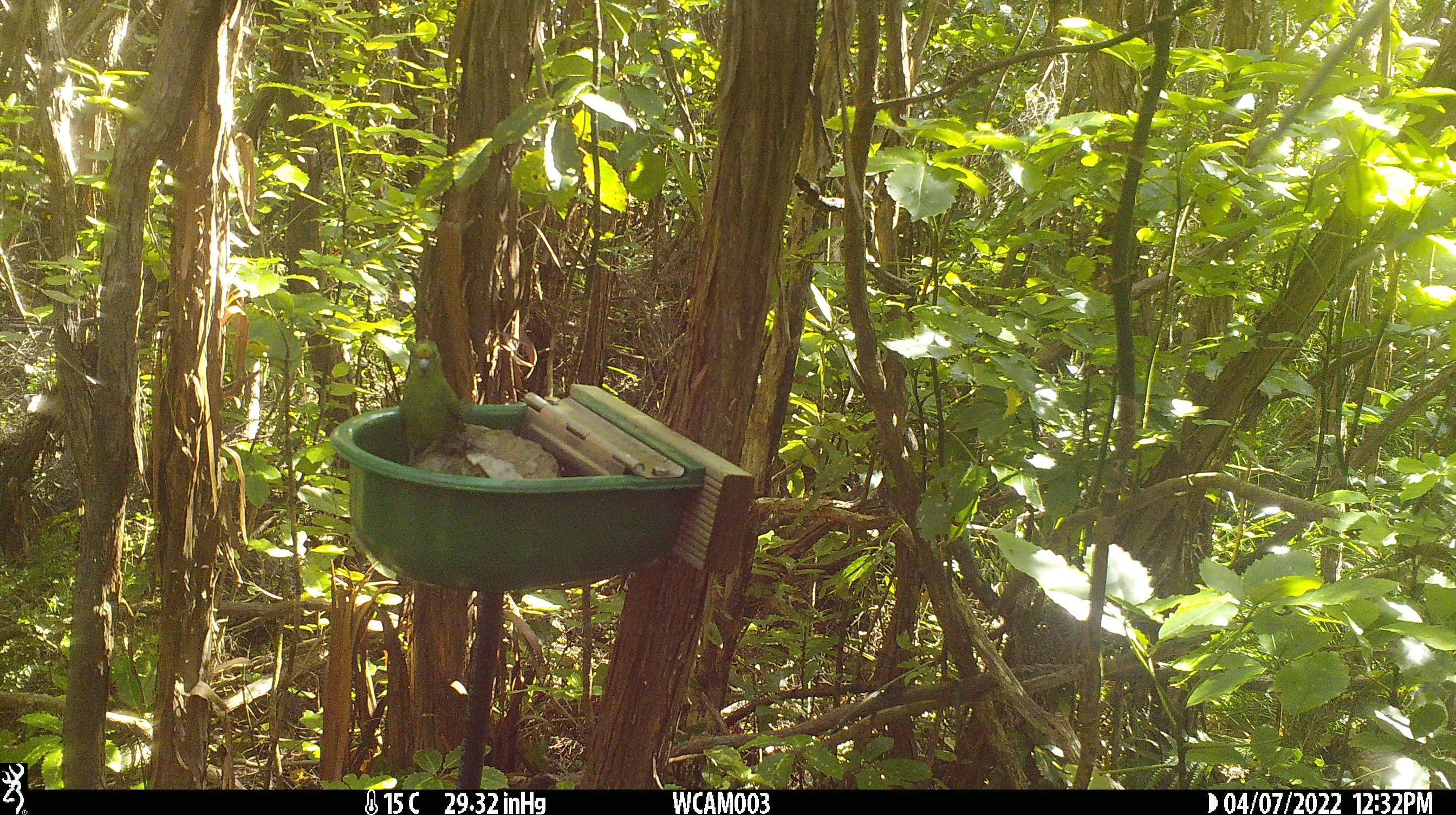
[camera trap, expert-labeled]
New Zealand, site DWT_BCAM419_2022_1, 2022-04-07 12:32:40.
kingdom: Animalia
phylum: Chordata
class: Aves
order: Psittaciformes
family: Psittaculidae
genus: Cyanoramphus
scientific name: Cyanoramphus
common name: parakeet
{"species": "parakeet (Cyanoramphus)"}